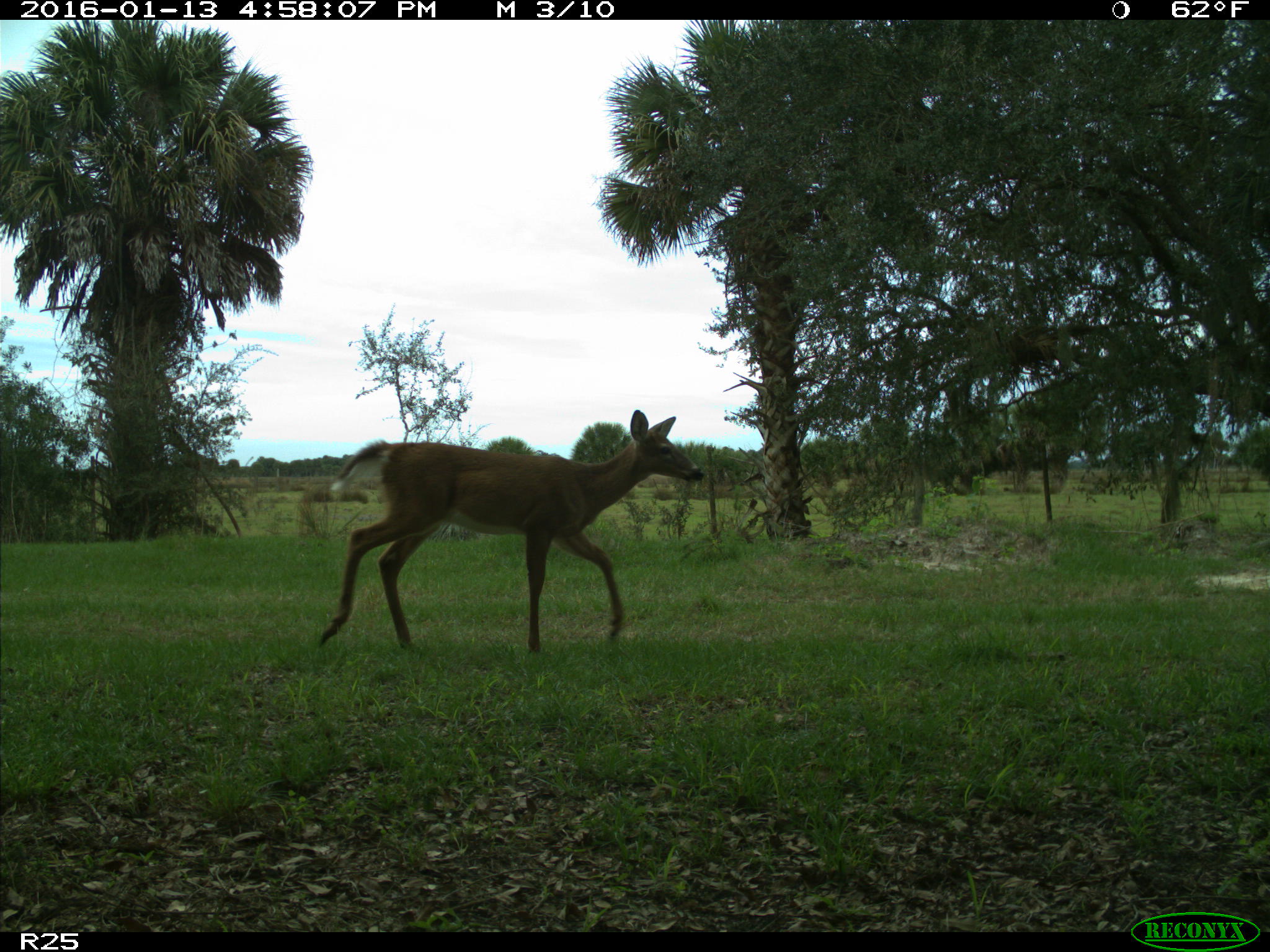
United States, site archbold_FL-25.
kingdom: Animalia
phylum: Chordata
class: Mammalia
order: Artiodactyla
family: Cervidae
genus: Odocoileus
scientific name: Odocoileus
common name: deer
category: unidentified deer